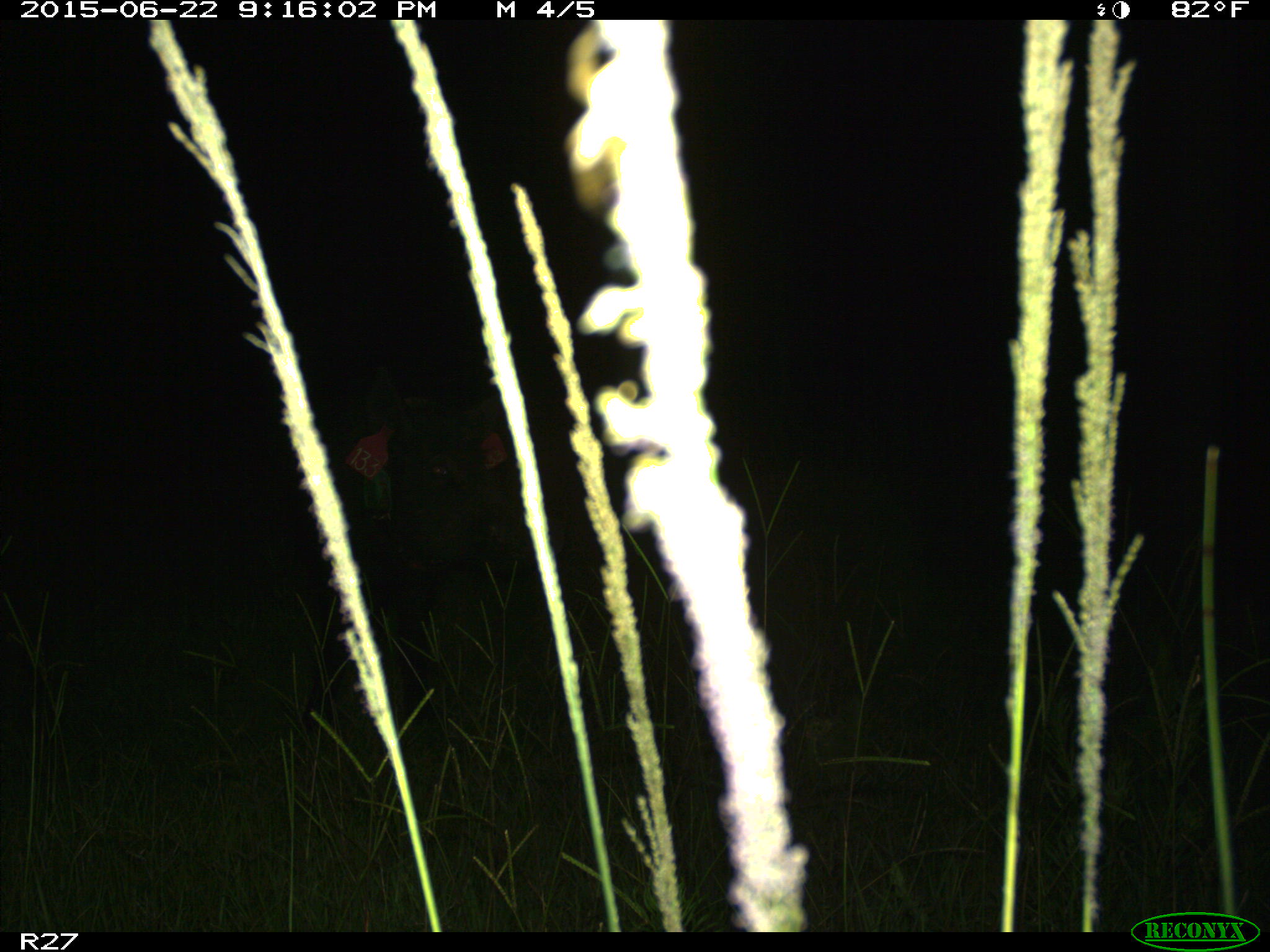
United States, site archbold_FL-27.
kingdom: Animalia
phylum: Chordata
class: Mammalia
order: Artiodactyla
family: Suidae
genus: Sus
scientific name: Sus scrofa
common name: wild boar